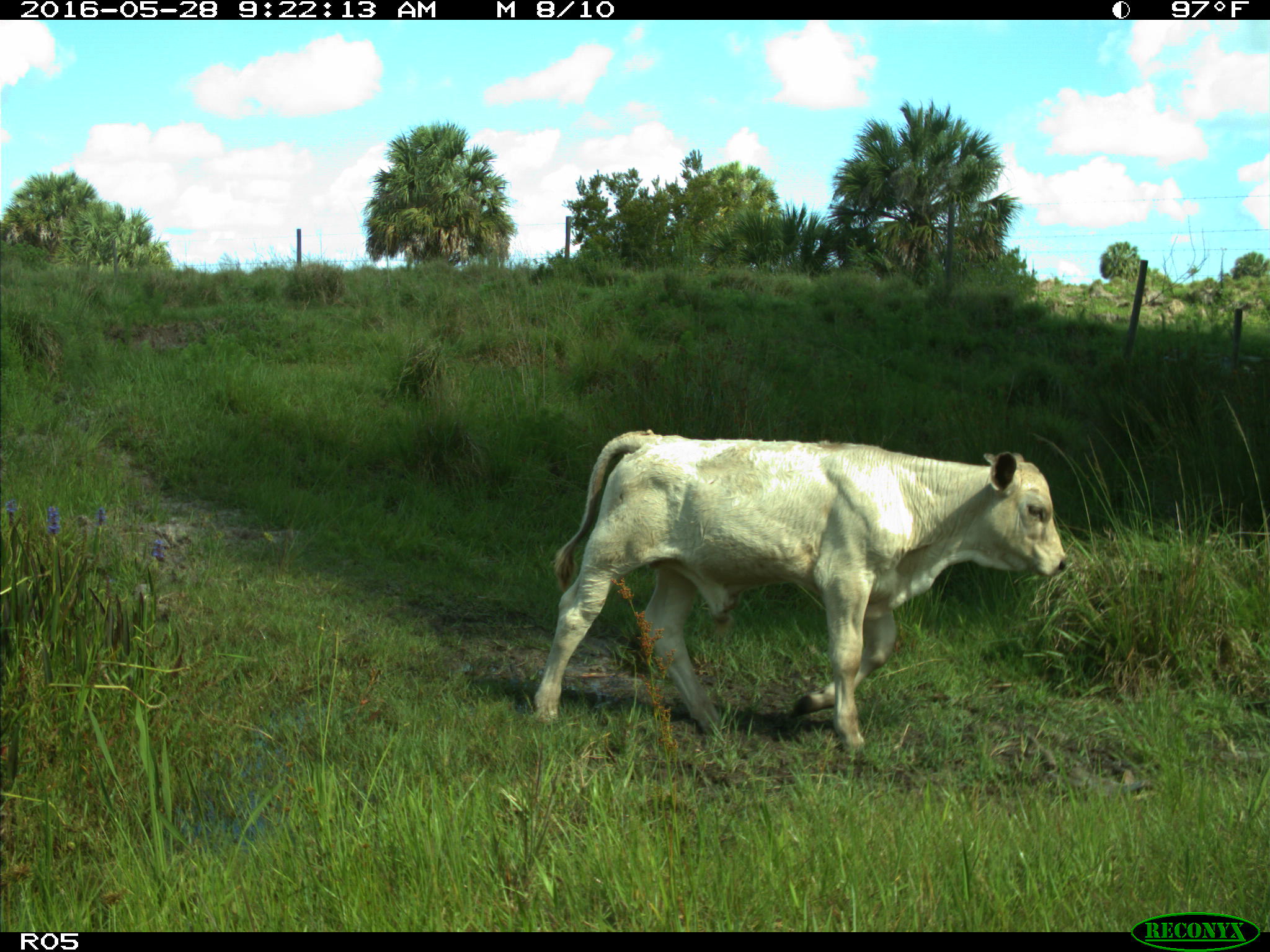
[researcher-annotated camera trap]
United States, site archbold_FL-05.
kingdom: Animalia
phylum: Chordata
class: Mammalia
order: Artiodactyla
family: Bovidae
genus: Bos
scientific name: Bos taurus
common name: domestic cow